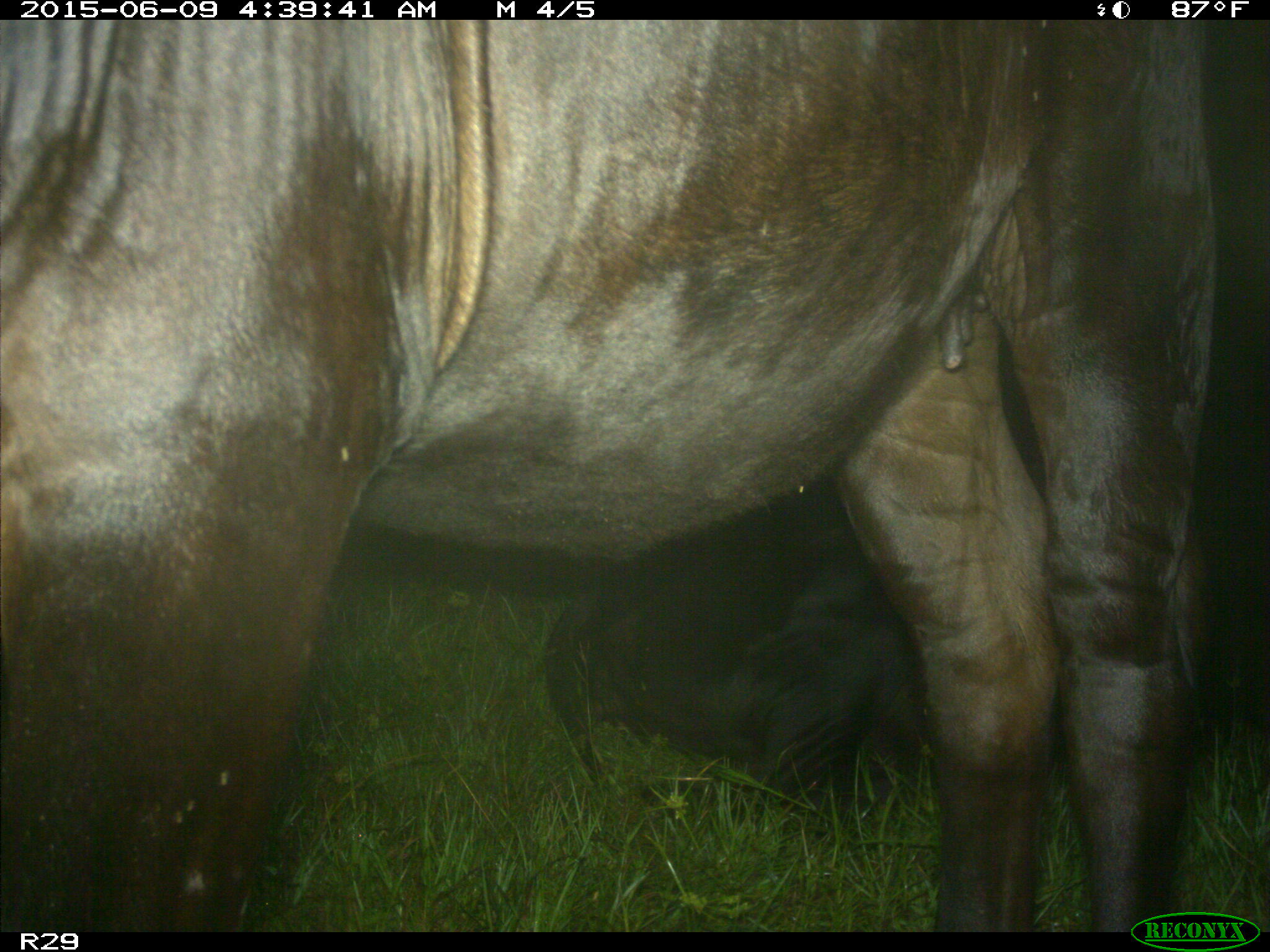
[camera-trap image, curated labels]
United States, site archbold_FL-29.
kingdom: Animalia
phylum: Chordata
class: Mammalia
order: Artiodactyla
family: Bovidae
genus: Bos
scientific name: Bos taurus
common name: domestic cow